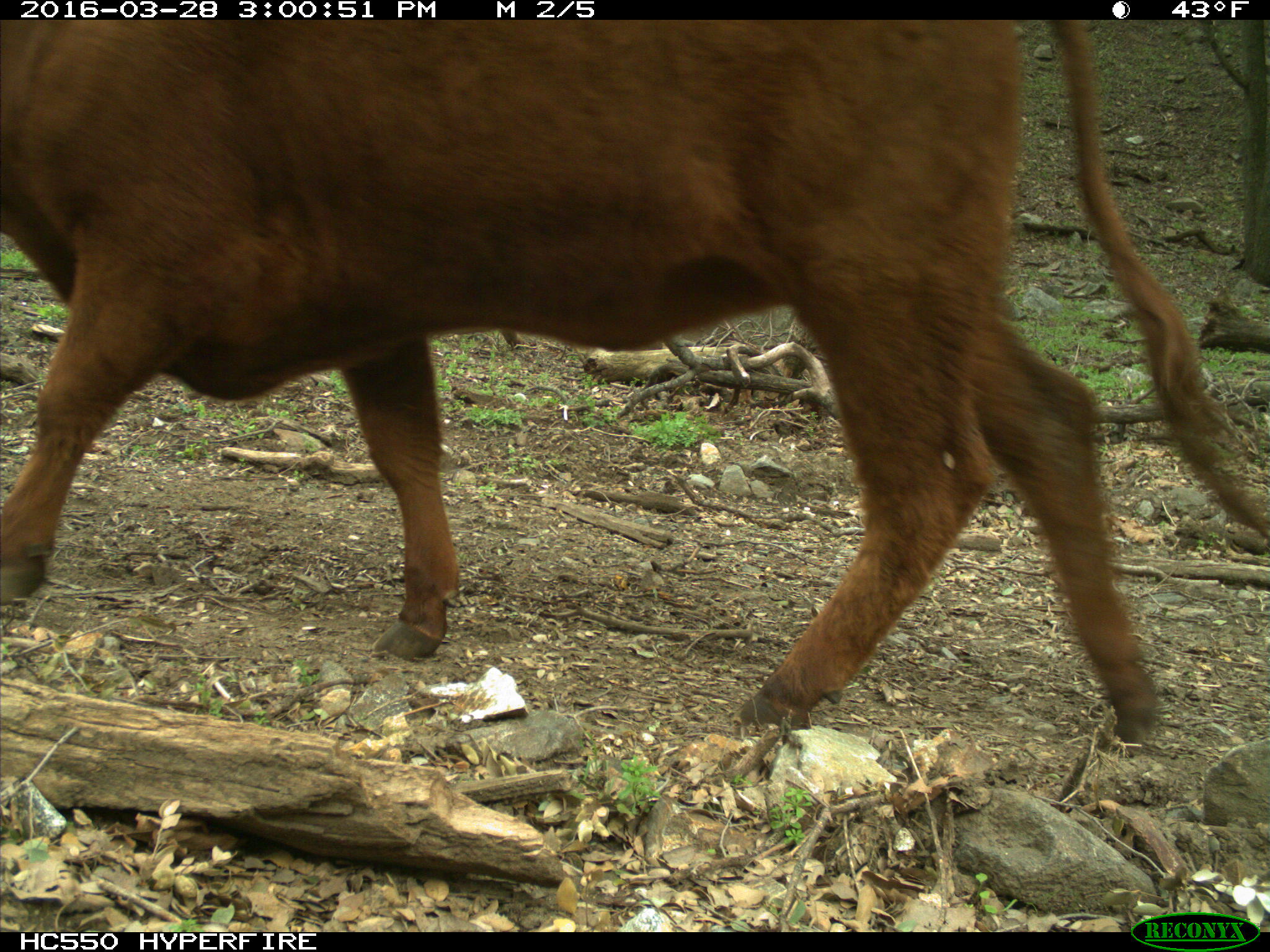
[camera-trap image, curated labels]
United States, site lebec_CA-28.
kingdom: Animalia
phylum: Chordata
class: Mammalia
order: Artiodactyla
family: Bovidae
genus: Bos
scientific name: Bos taurus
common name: domestic cow